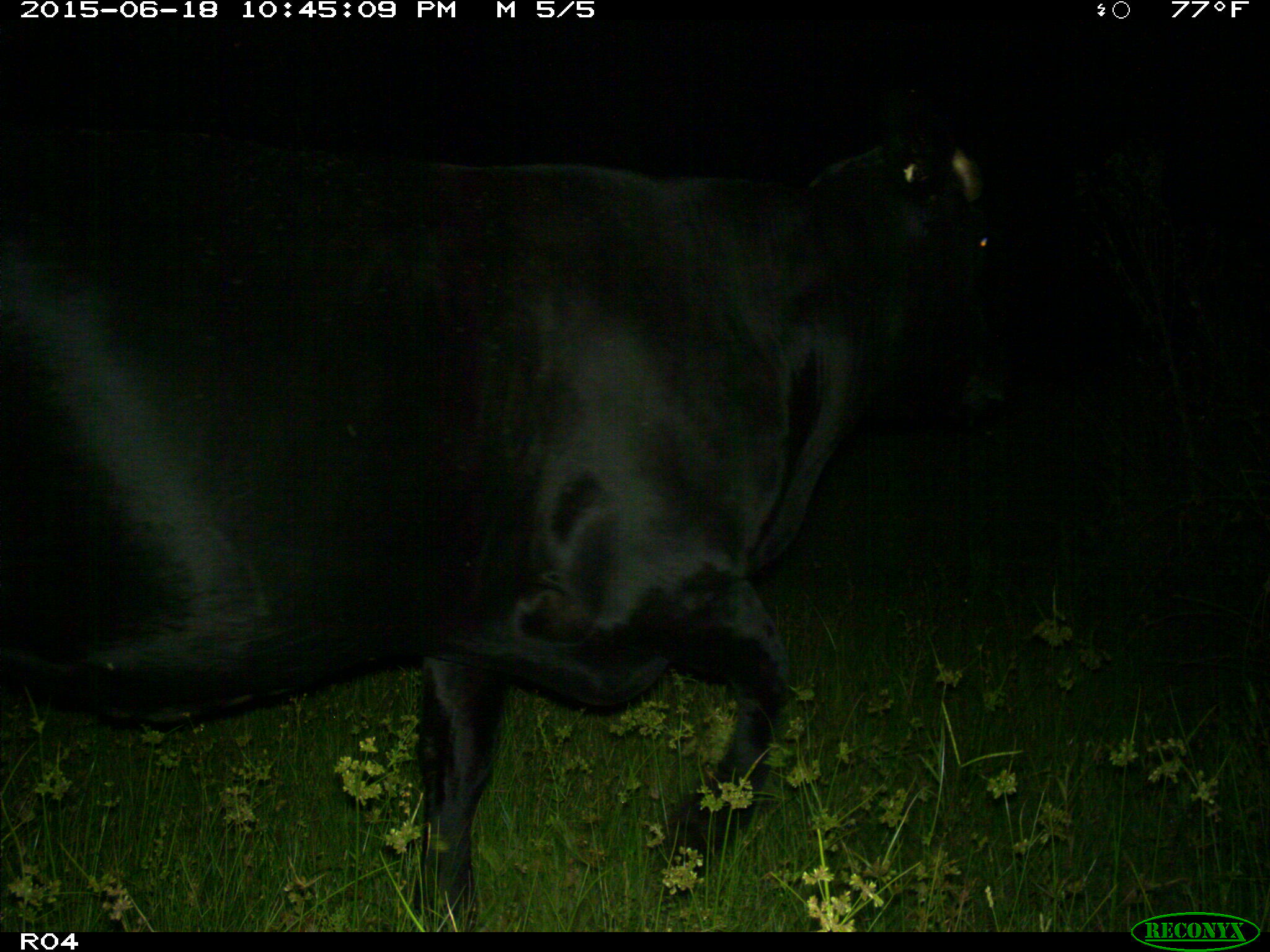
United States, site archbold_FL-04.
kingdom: Animalia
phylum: Chordata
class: Mammalia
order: Artiodactyla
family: Bovidae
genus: Bos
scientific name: Bos taurus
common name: domestic cow